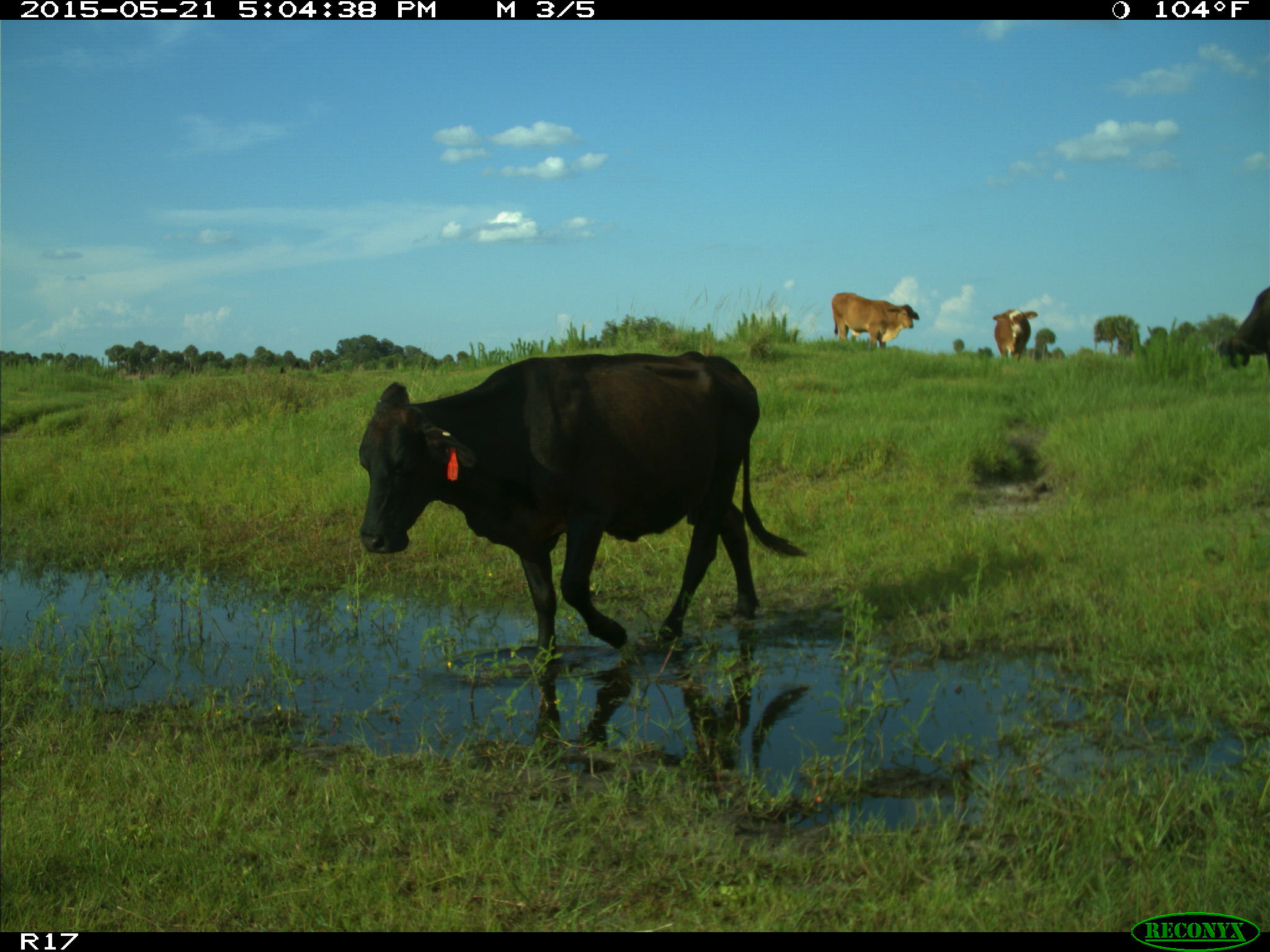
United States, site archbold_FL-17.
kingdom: Animalia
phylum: Chordata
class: Mammalia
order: Artiodactyla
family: Bovidae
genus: Bos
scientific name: Bos taurus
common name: domestic cow